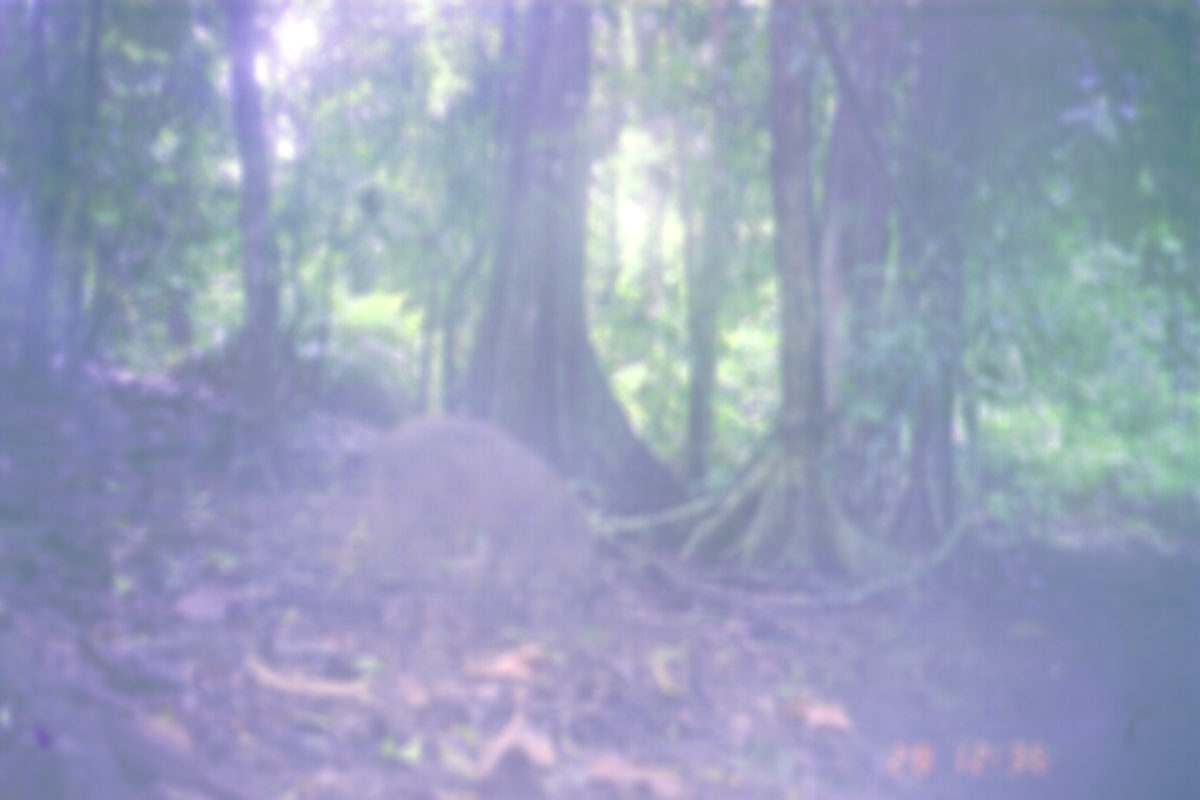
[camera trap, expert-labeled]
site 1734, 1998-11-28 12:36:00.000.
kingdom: Animalia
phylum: Chordata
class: Mammalia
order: Artiodactyla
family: Suidae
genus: Sus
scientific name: Sus scrofa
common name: wild boar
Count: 1.